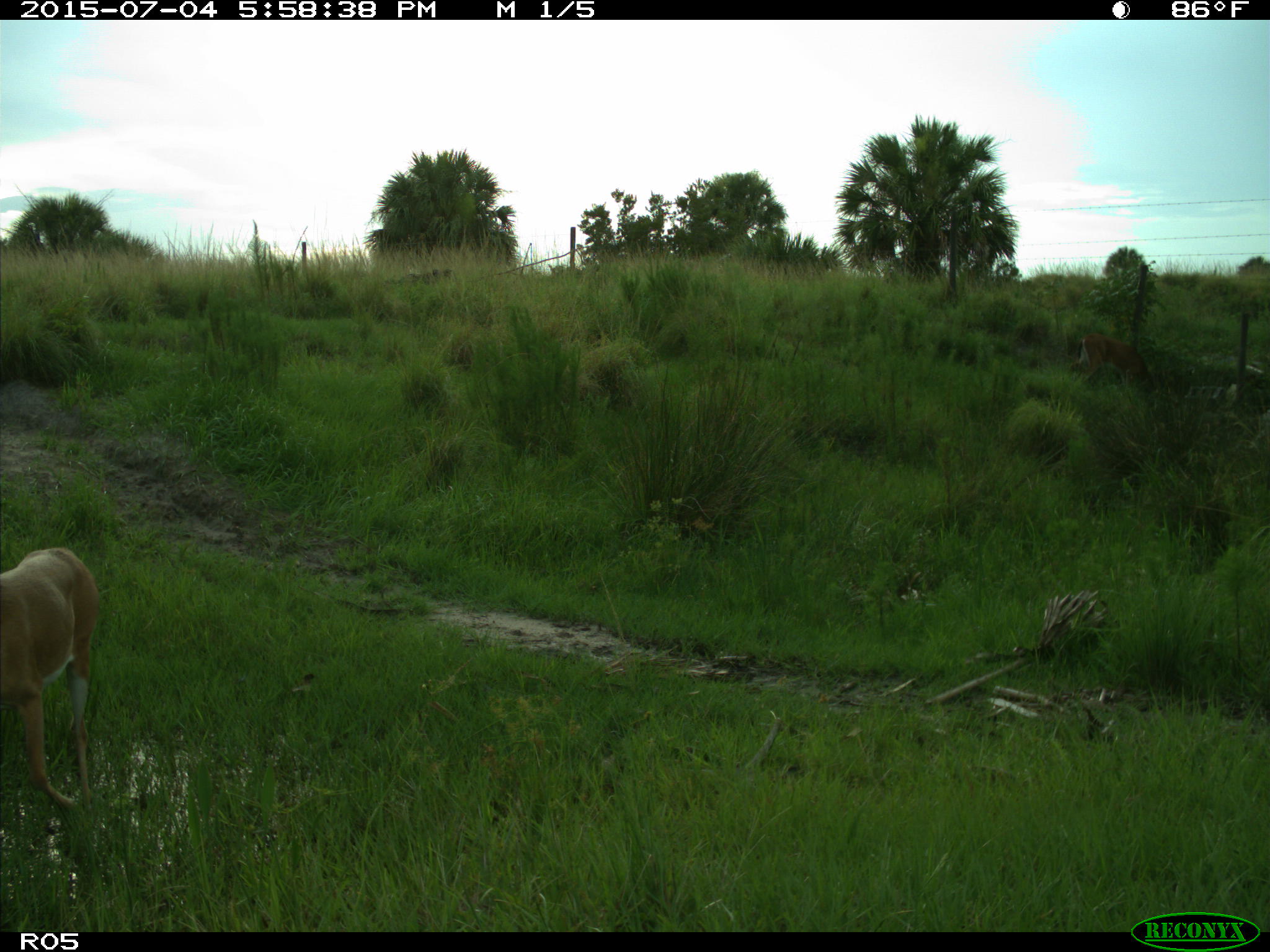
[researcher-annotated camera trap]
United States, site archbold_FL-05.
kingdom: Animalia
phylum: Chordata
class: Mammalia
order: Artiodactyla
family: Cervidae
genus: Odocoileus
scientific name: Odocoileus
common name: deer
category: unidentified deer